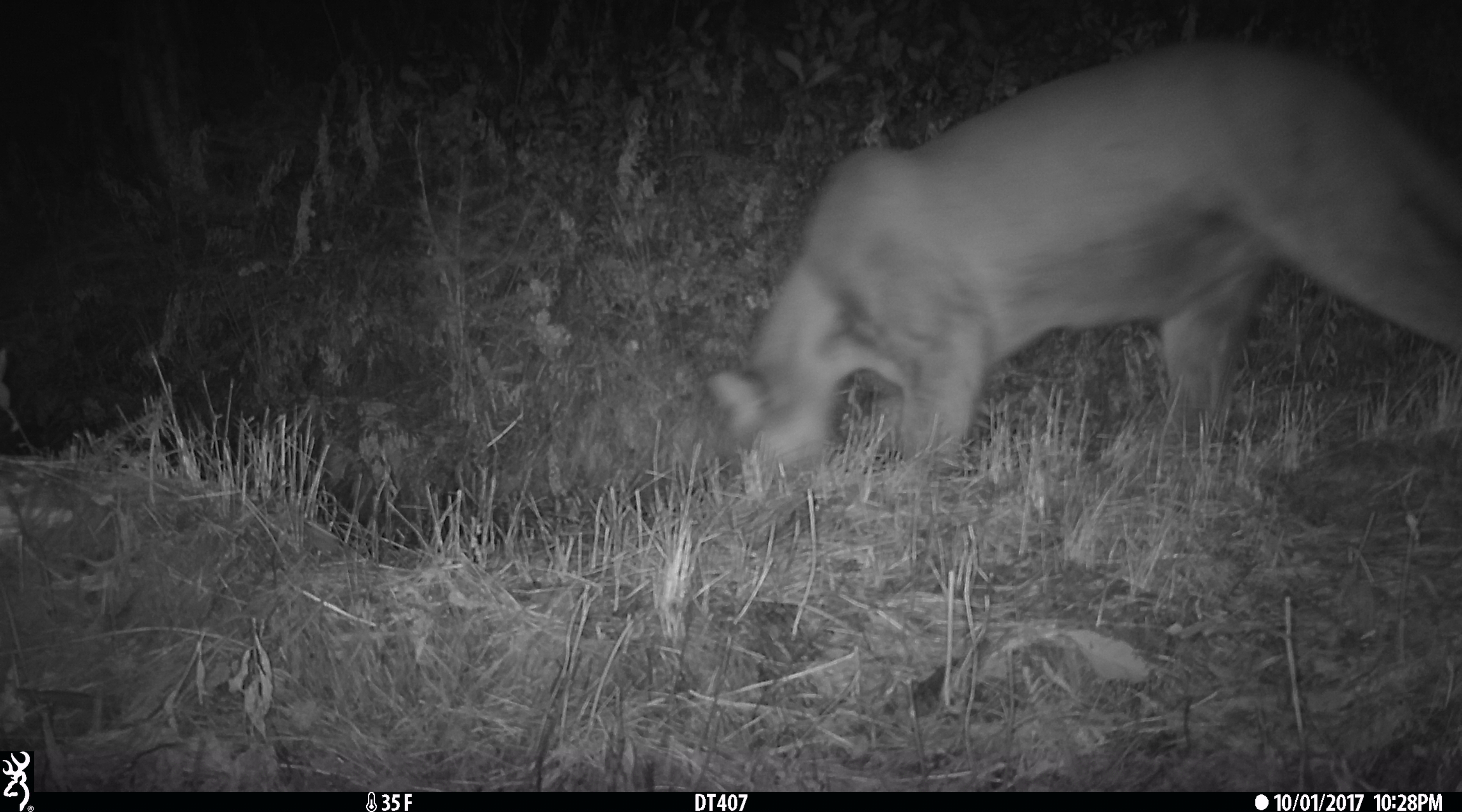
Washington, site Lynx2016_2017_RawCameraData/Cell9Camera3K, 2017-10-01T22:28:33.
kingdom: Animalia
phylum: Chordata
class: Mammalia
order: Carnivora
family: Felidae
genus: Puma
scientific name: Puma concolor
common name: mountain lion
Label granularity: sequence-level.